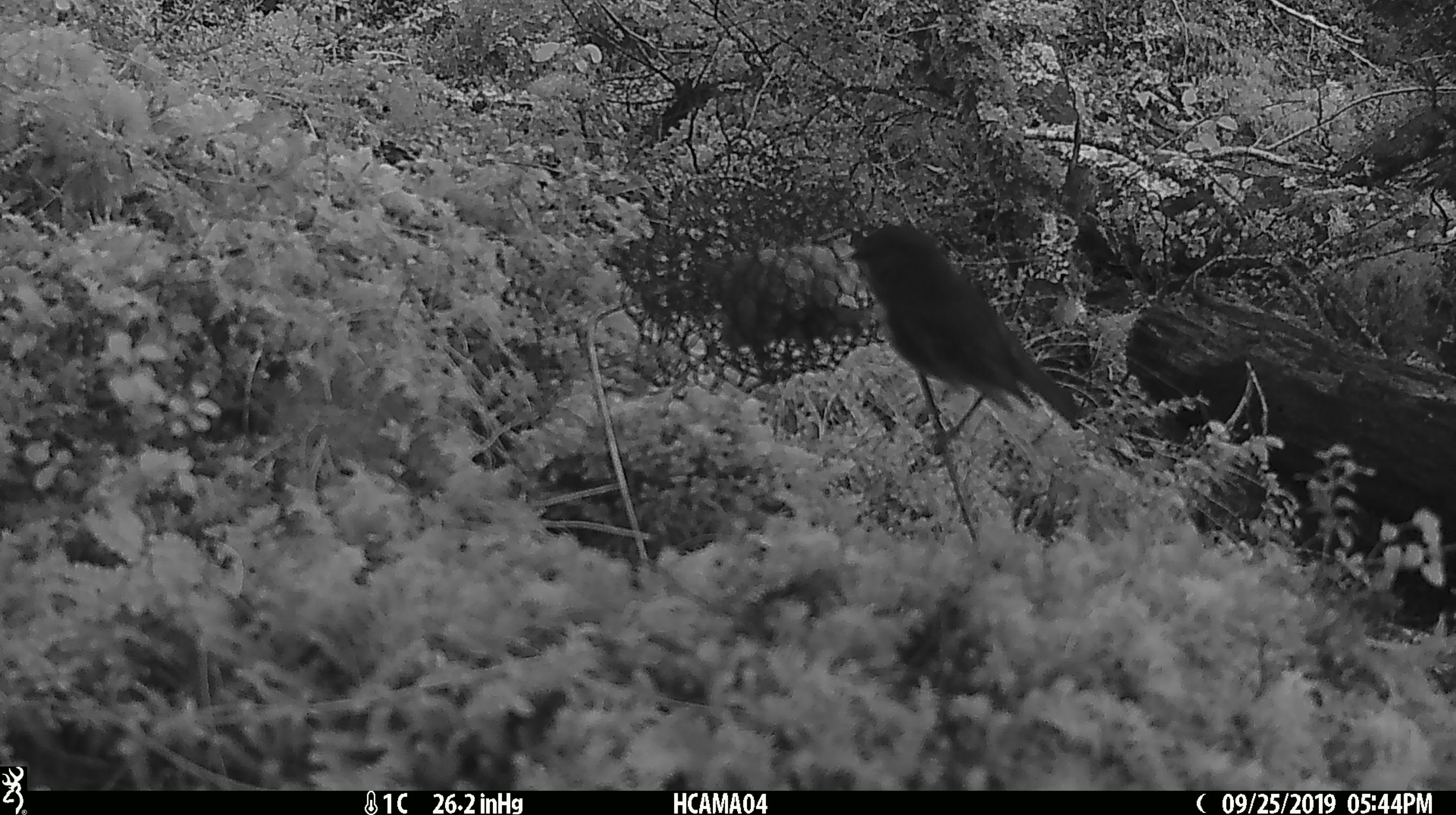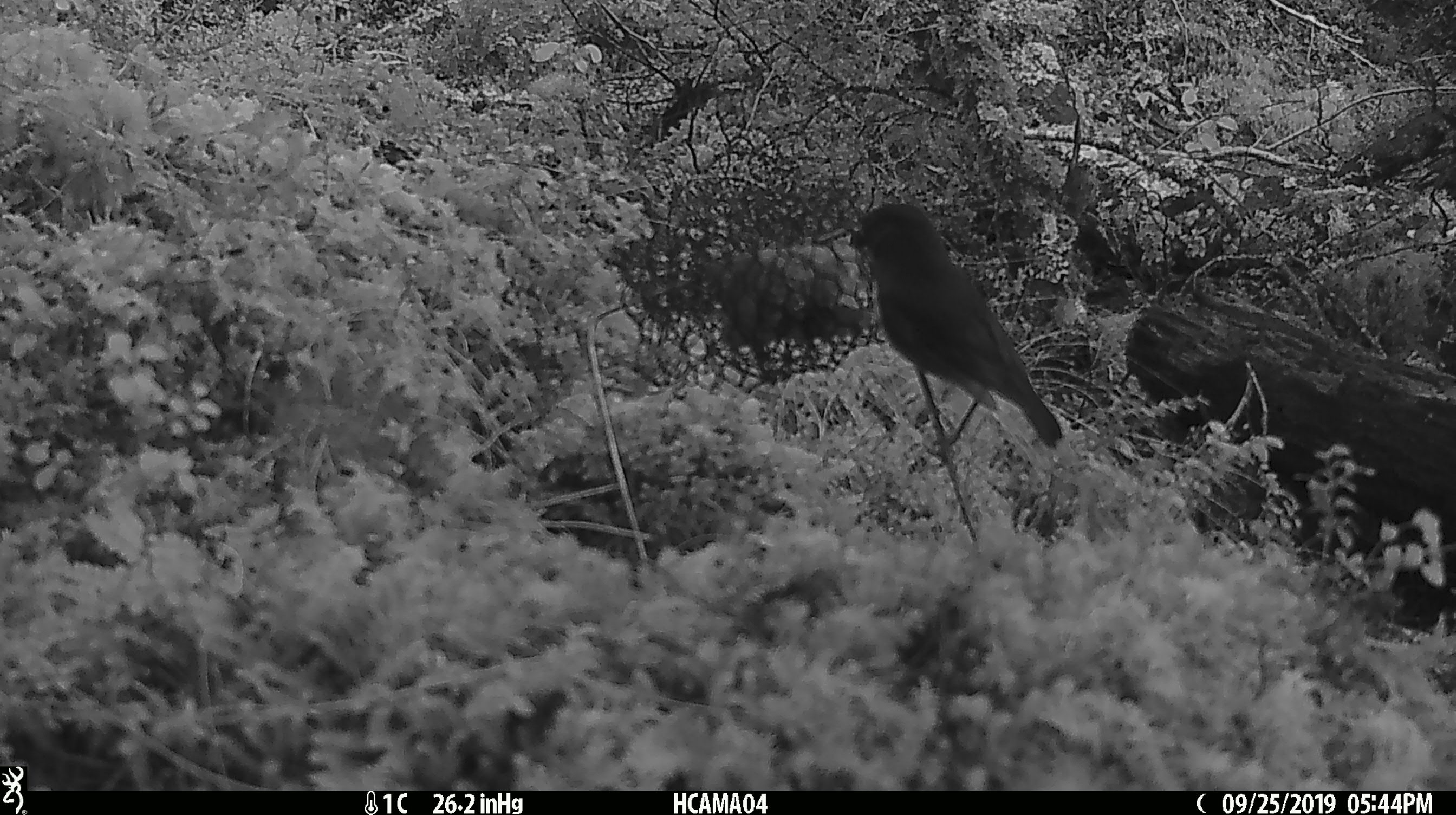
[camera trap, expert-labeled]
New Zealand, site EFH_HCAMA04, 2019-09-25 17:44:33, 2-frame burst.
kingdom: Animalia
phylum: Chordata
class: Aves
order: Passeriformes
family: Petroicidae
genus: Petroica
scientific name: Petroica australis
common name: new zealand robin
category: robin